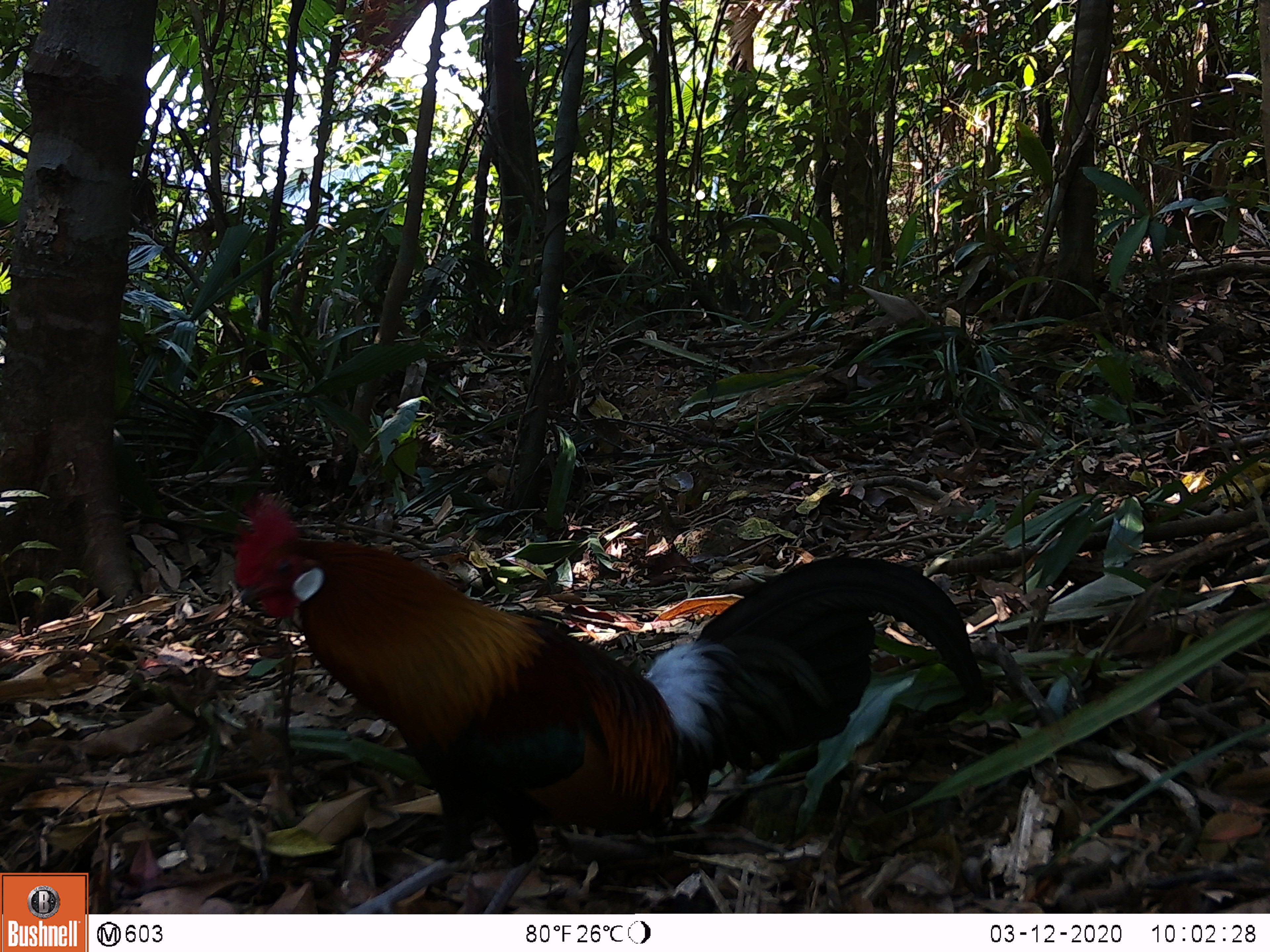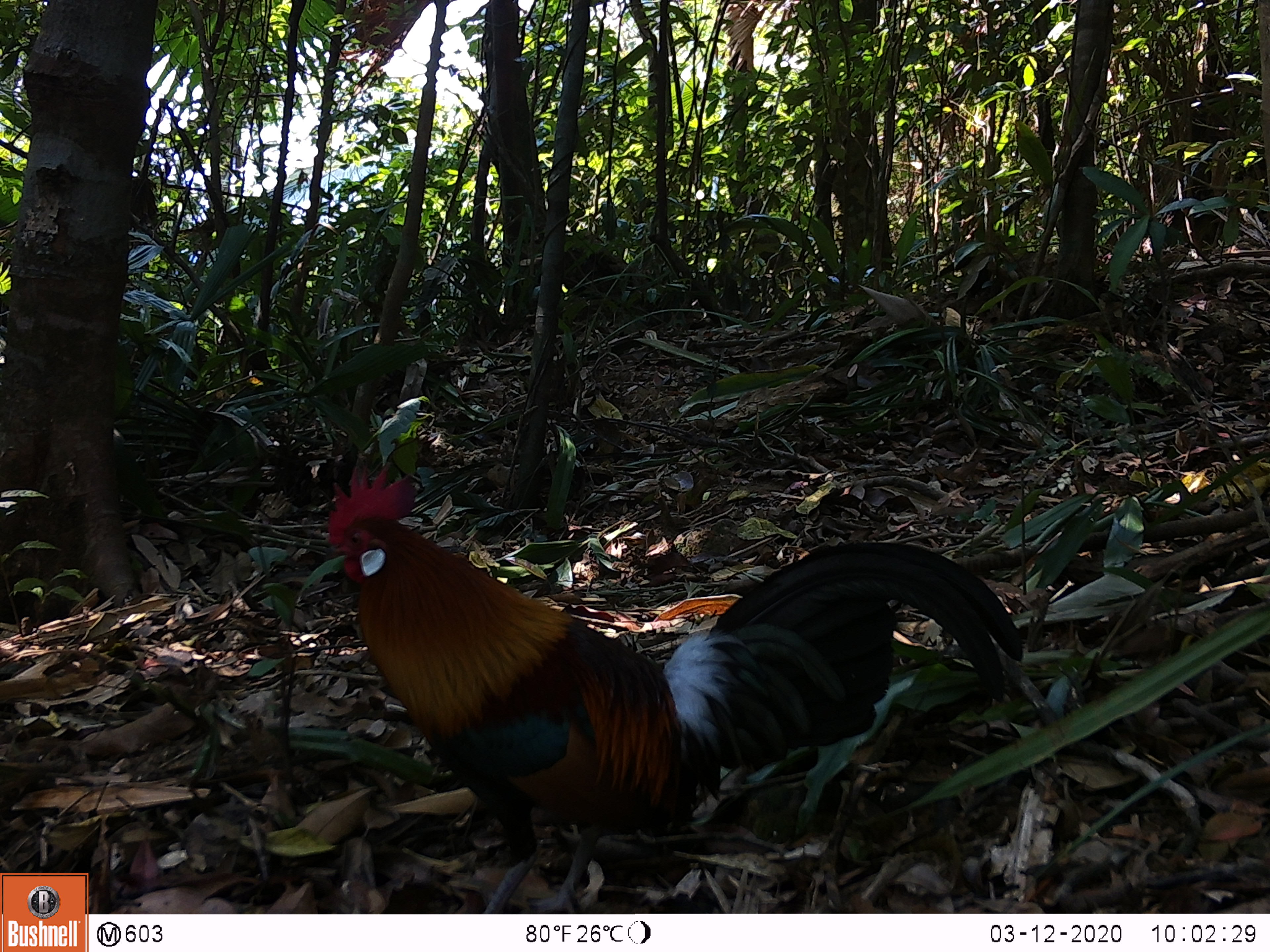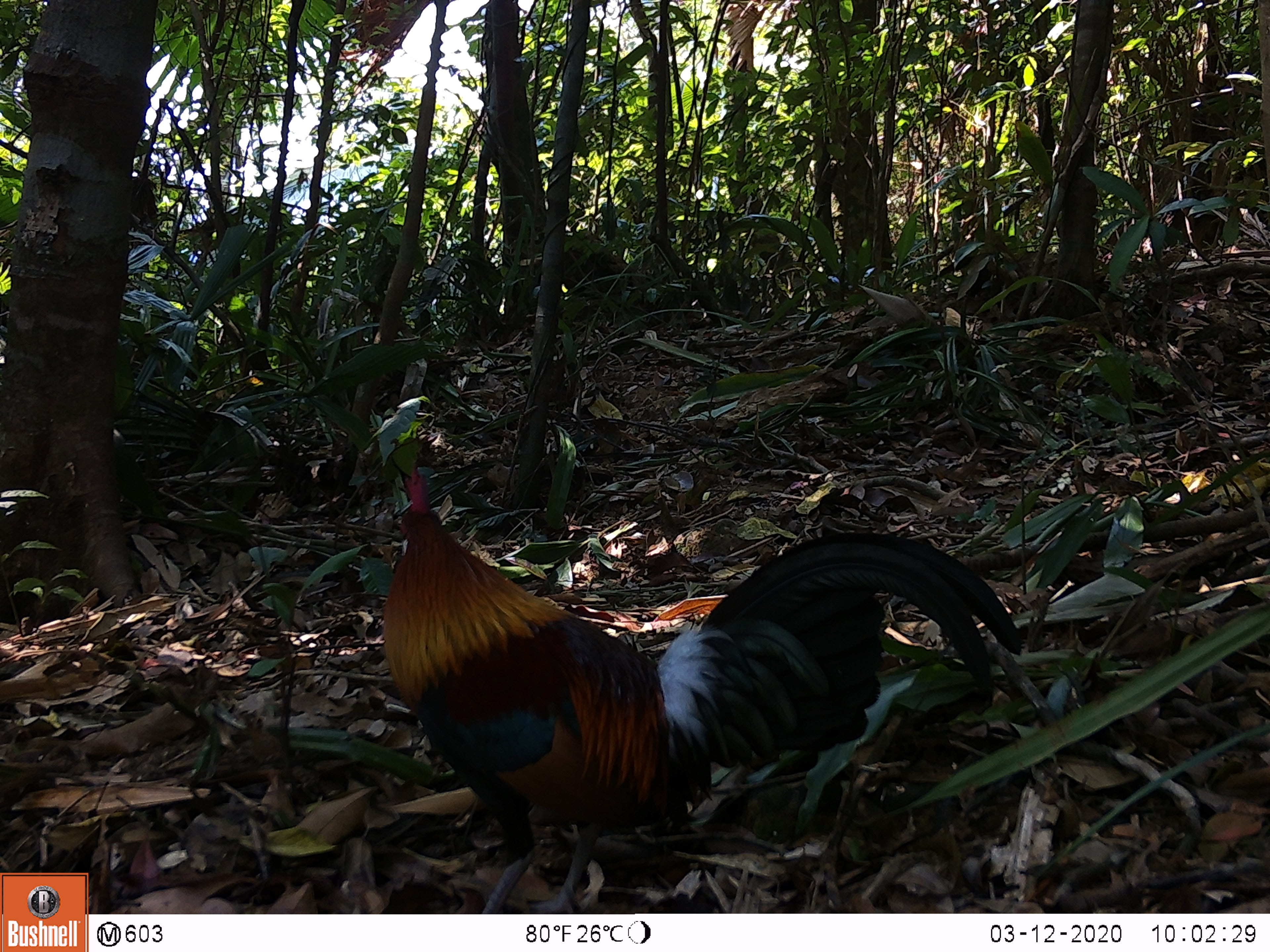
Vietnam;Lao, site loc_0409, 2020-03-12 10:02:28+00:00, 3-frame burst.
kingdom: Animalia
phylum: Chordata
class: Aves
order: Galliformes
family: Phasianidae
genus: Gallus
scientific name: Gallus gallus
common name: red junglefowl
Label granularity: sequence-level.